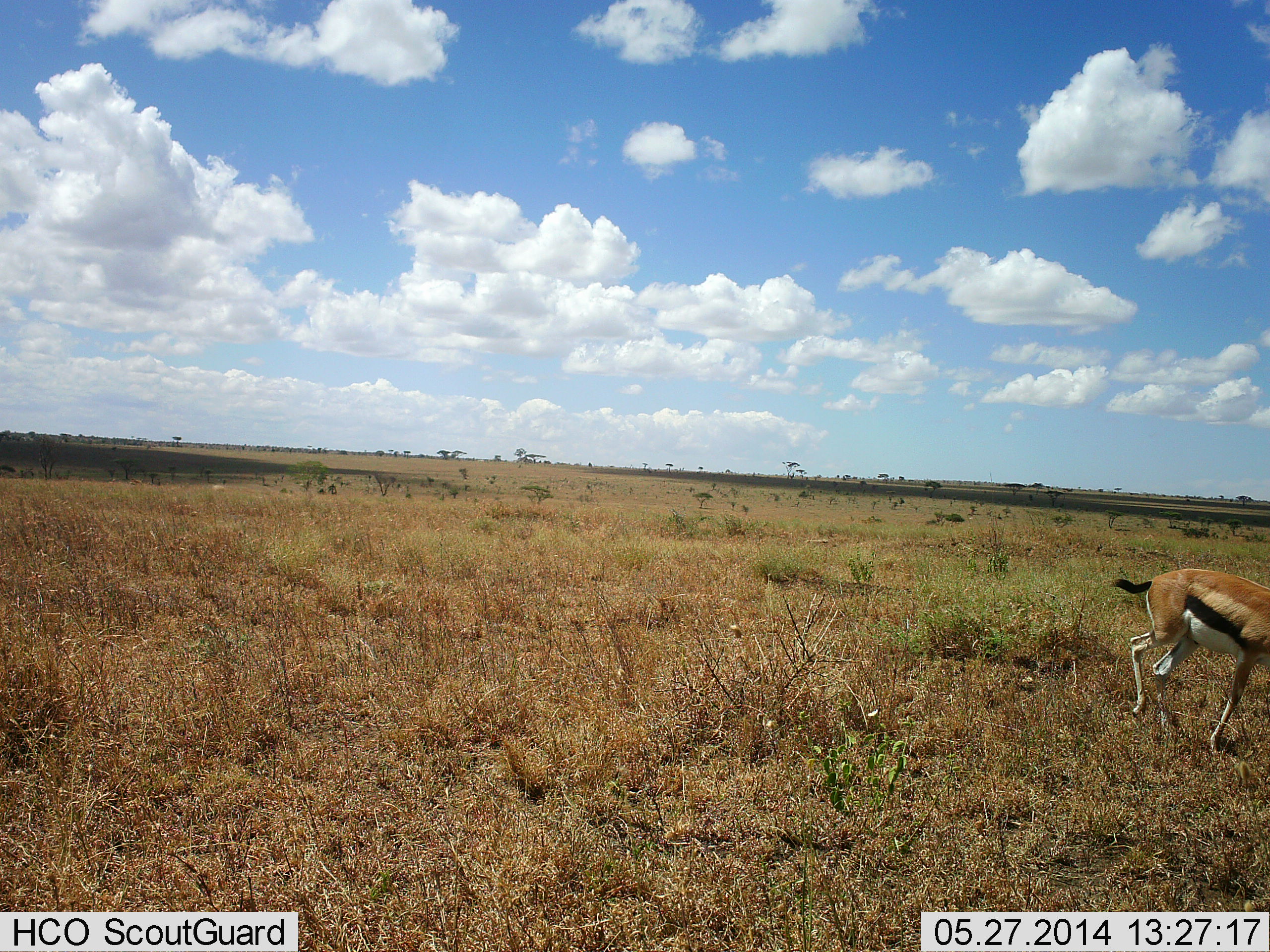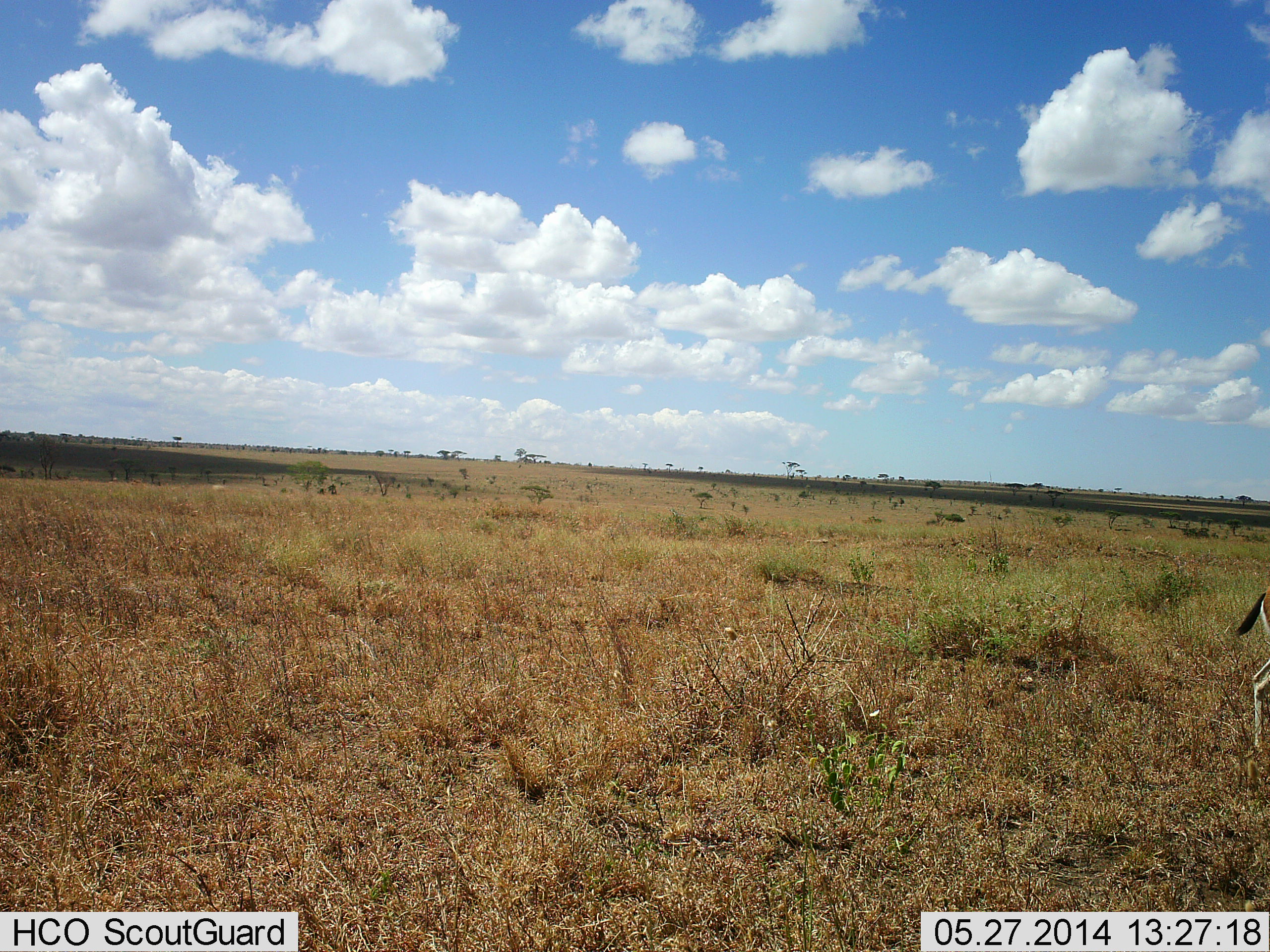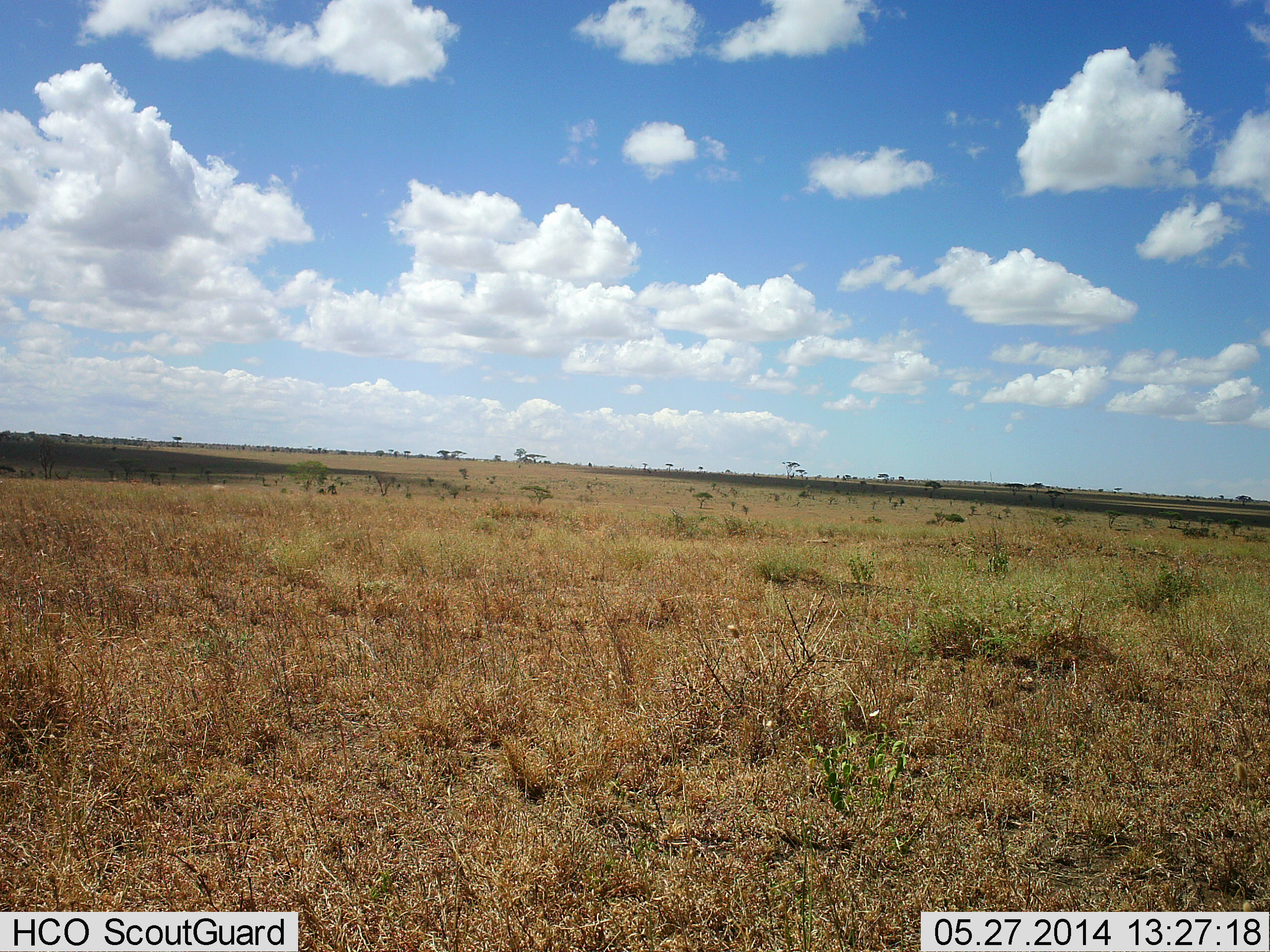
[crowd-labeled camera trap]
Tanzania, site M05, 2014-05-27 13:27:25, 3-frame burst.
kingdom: Animalia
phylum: Chordata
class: Mammalia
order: Artiodactyla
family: Bovidae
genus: Eudorcas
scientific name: Eudorcas thomsonii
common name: thomson's gazelle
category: gazellethomsons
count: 1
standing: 0%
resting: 0%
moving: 100%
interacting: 0%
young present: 0%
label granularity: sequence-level